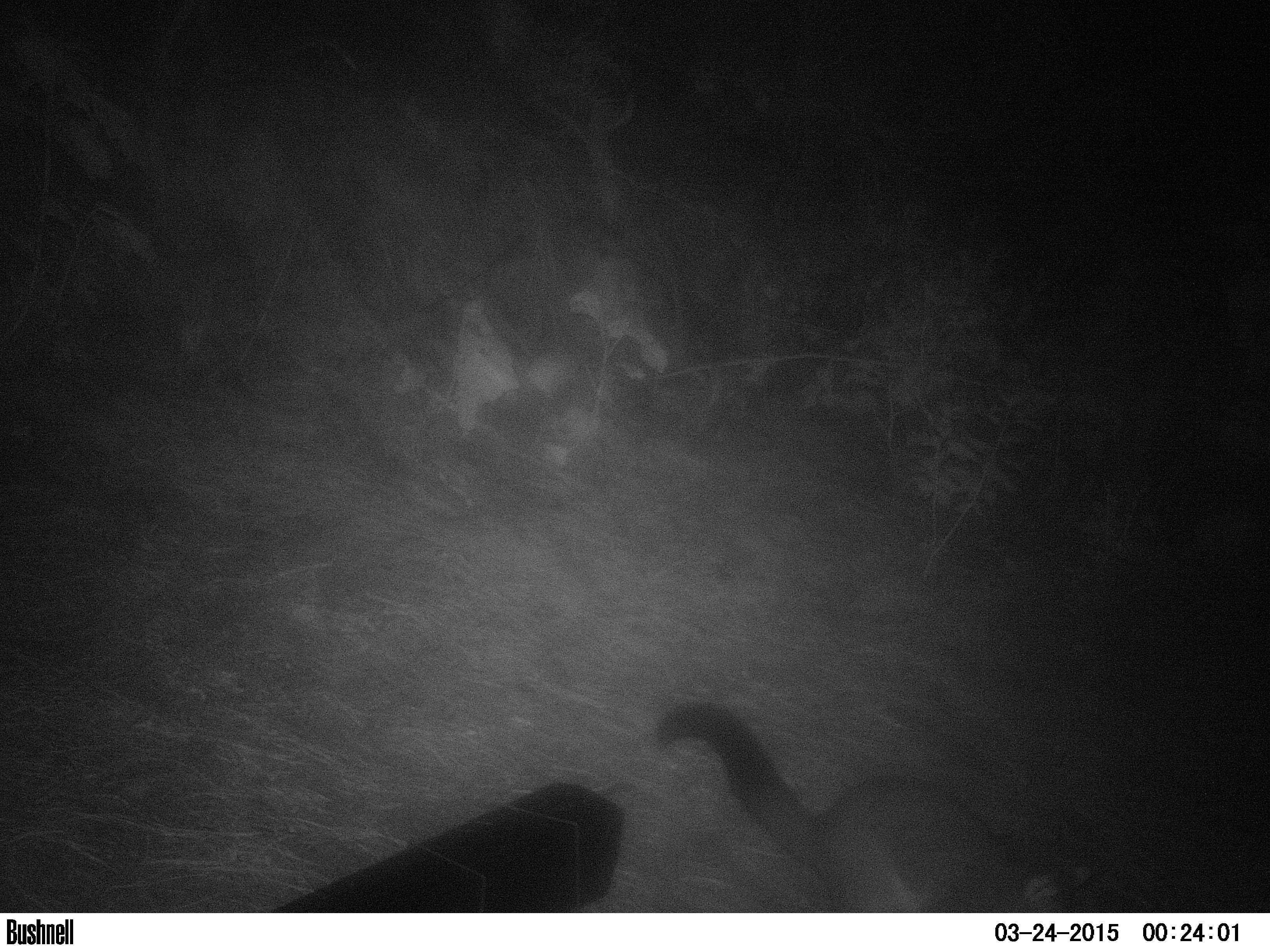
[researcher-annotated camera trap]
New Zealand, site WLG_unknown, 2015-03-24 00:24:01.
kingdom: Animalia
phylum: Chordata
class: Mammalia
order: Diprotodontia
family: Phalangeridae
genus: Trichosurus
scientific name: Trichosurus vulpecula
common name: common brushtail possum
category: possum